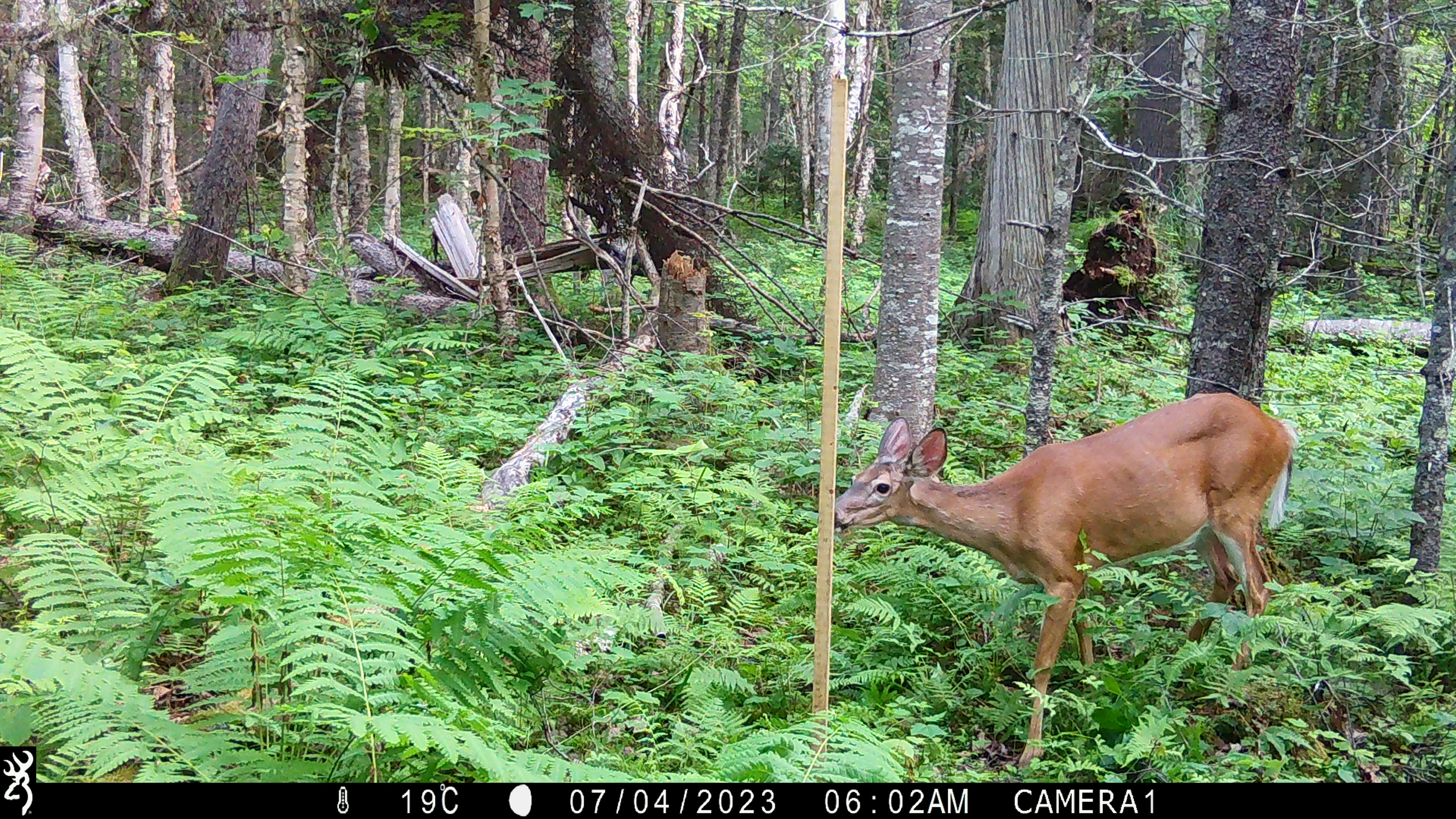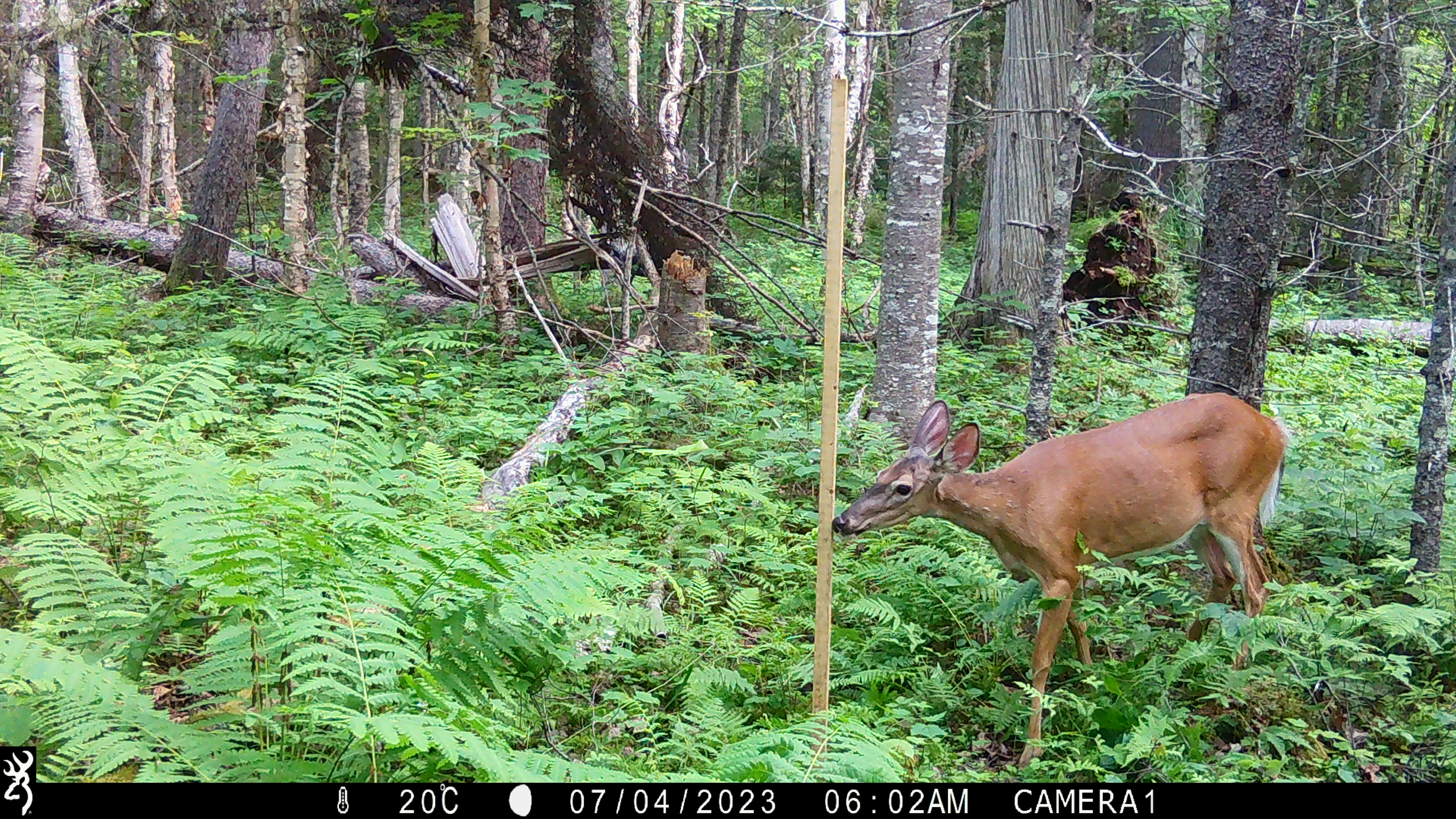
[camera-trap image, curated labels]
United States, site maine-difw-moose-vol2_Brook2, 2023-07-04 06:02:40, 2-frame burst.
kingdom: Animalia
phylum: Chordata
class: Mammalia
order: Artiodactyla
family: Cervidae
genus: Odocoileus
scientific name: Odocoileus virginianus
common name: white-tailed deer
White-tailed deer (Odocoileus virginianus).